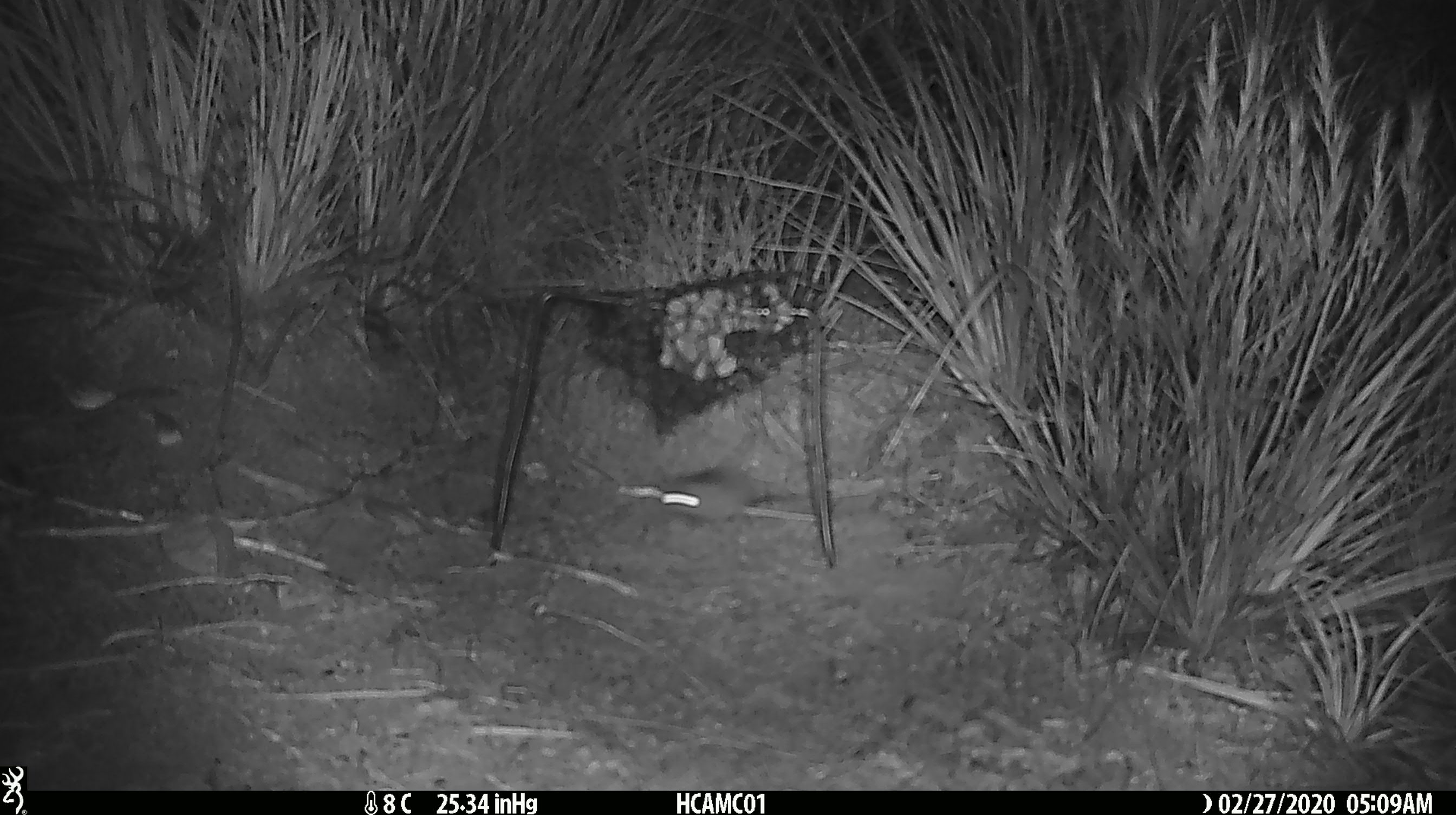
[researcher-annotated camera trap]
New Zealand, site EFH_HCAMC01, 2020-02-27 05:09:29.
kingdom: Animalia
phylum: Chordata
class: Mammalia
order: Rodentia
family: Muridae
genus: Mus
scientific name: Mus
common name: mouse